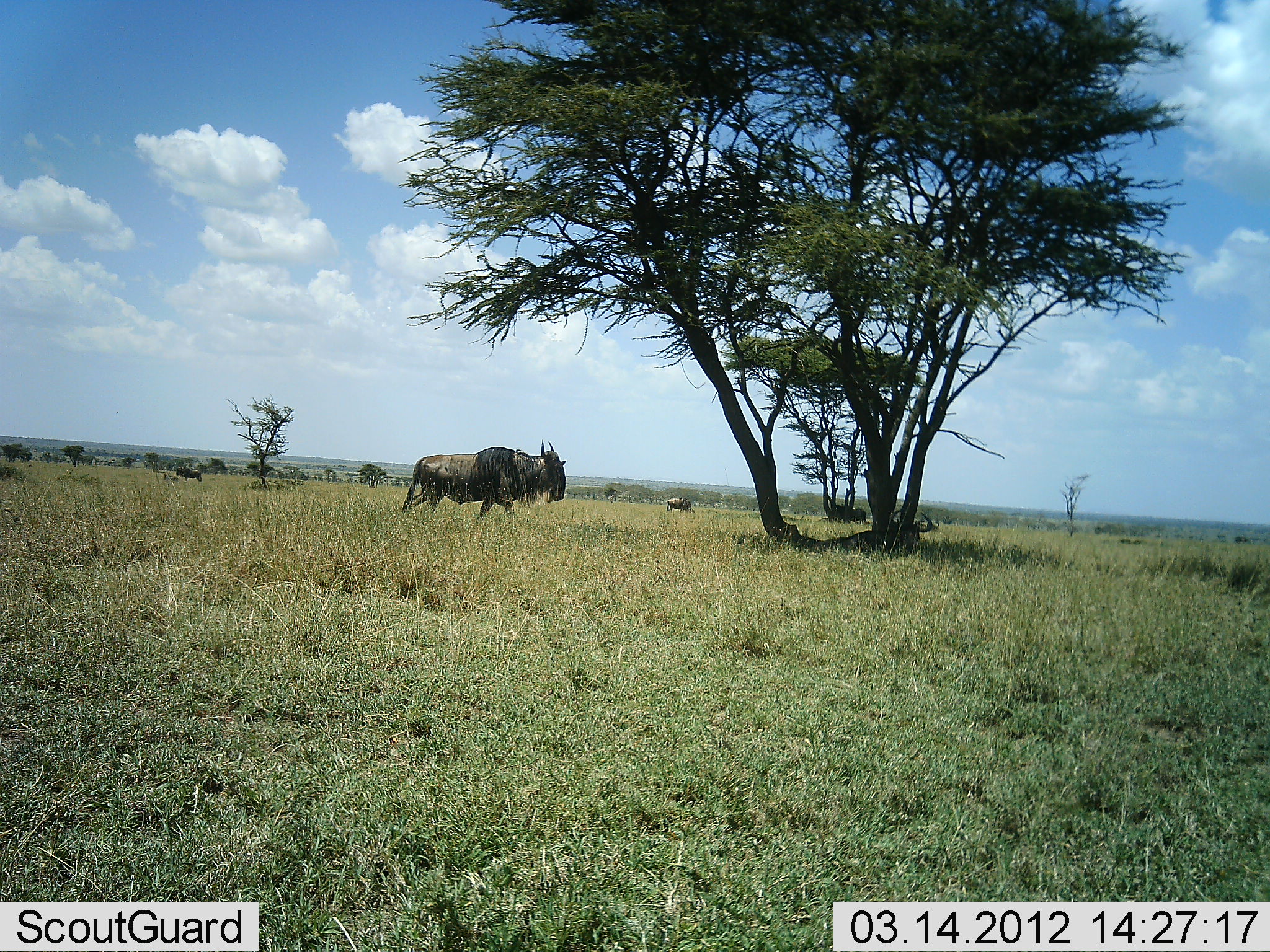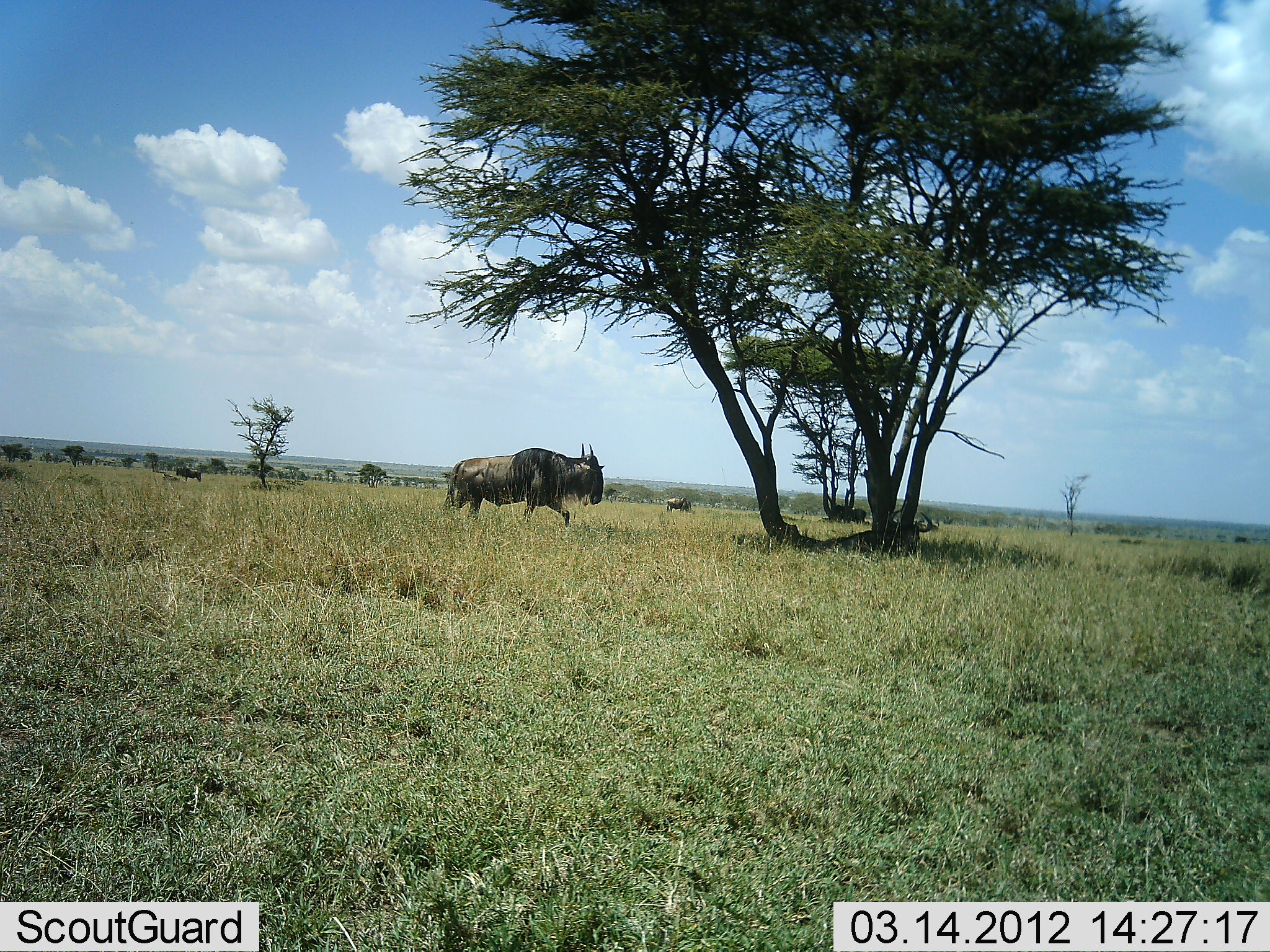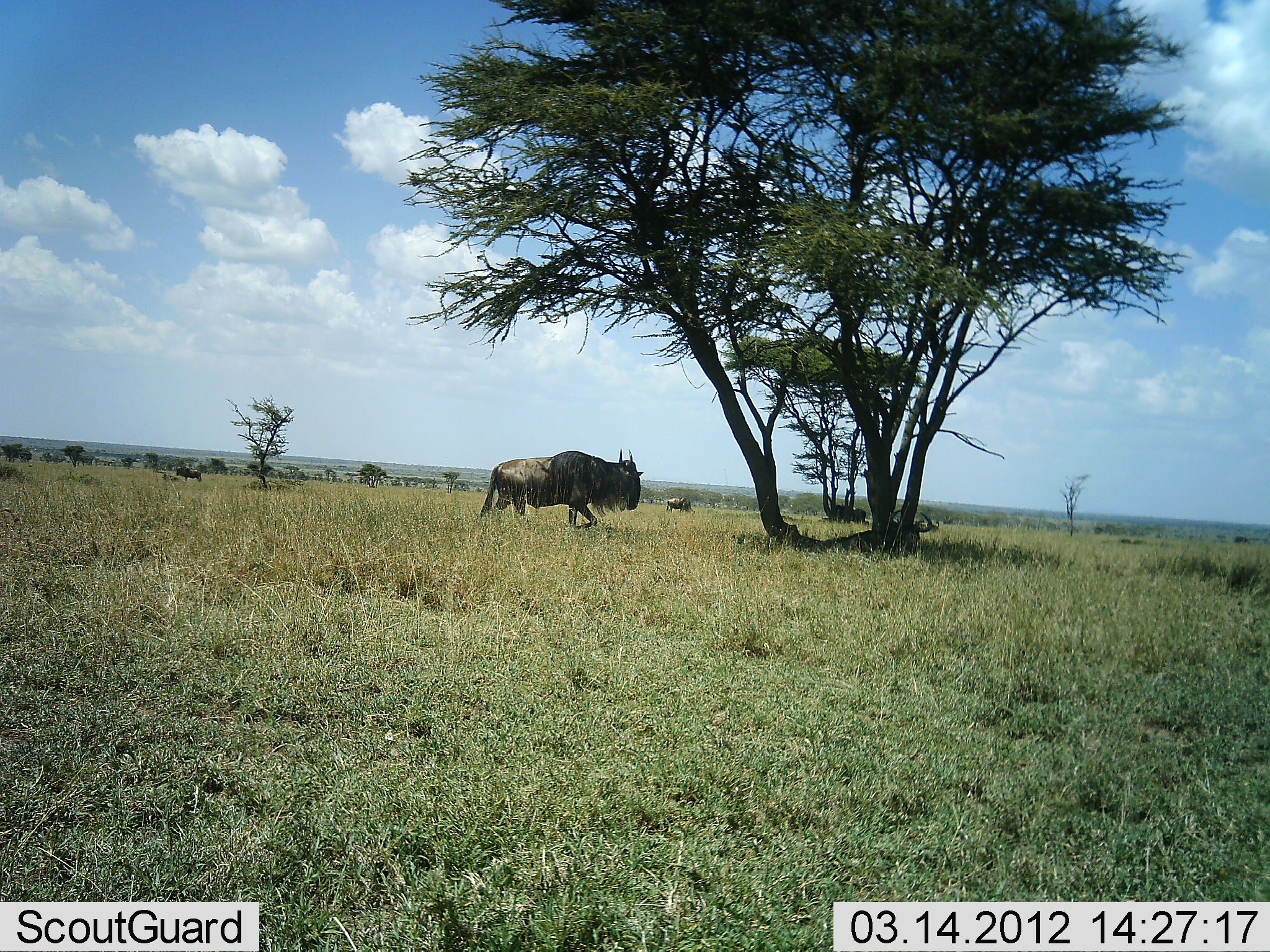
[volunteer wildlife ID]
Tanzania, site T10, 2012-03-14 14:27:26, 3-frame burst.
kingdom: Animalia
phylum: Chordata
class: Mammalia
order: Artiodactyla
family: Bovidae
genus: Connochaetes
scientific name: Connochaetes taurinus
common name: blue wildebeest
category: wildebeest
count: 1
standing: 50%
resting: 7%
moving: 100%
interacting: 0%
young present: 7%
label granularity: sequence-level